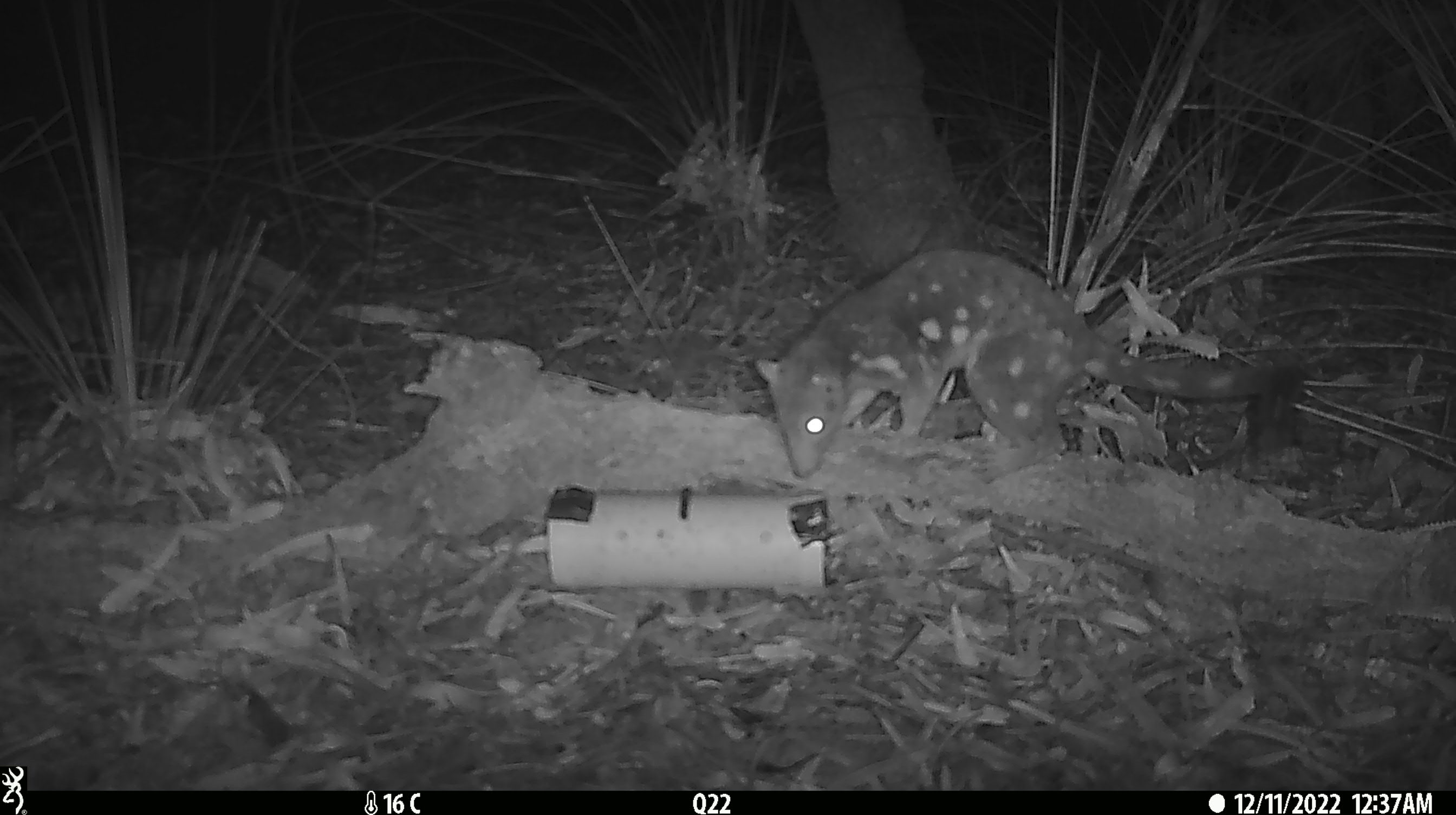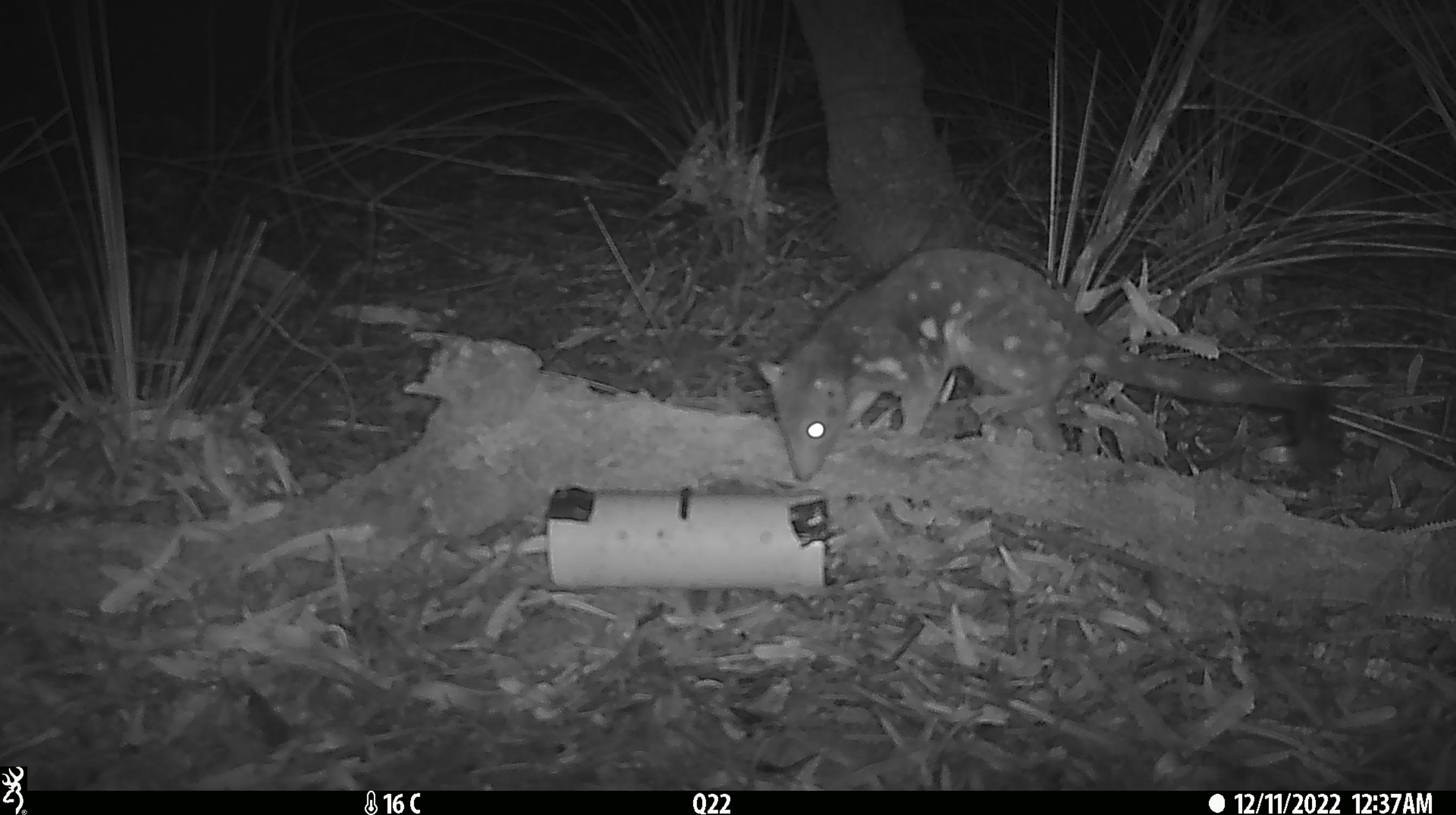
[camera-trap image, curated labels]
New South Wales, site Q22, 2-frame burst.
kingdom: Animalia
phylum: Chordata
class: Mammalia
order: Dasyuromorphia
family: Dasyuridae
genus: Dasyurus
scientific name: Dasyurus maculatus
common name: spotted-tailed quoll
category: quoll